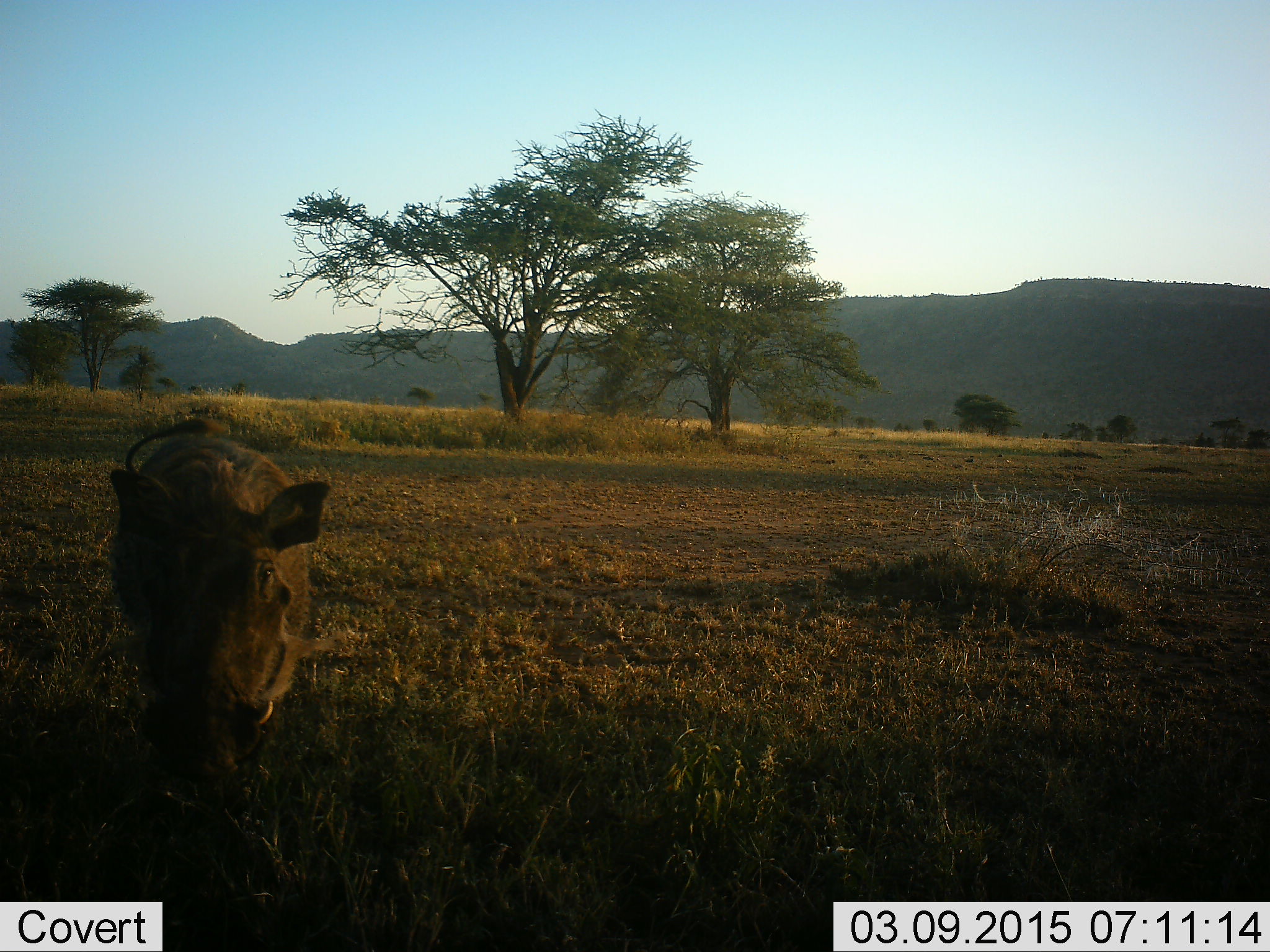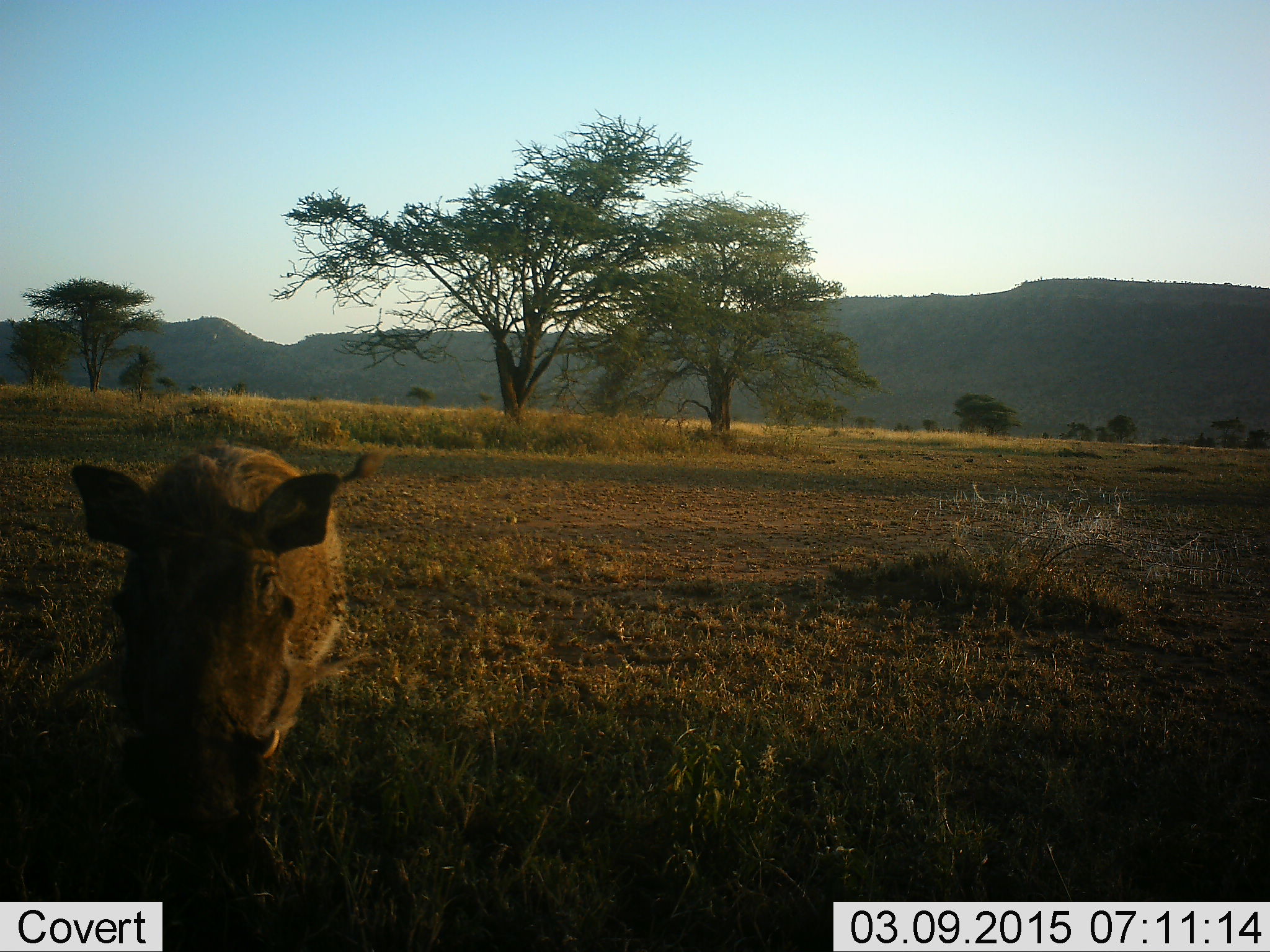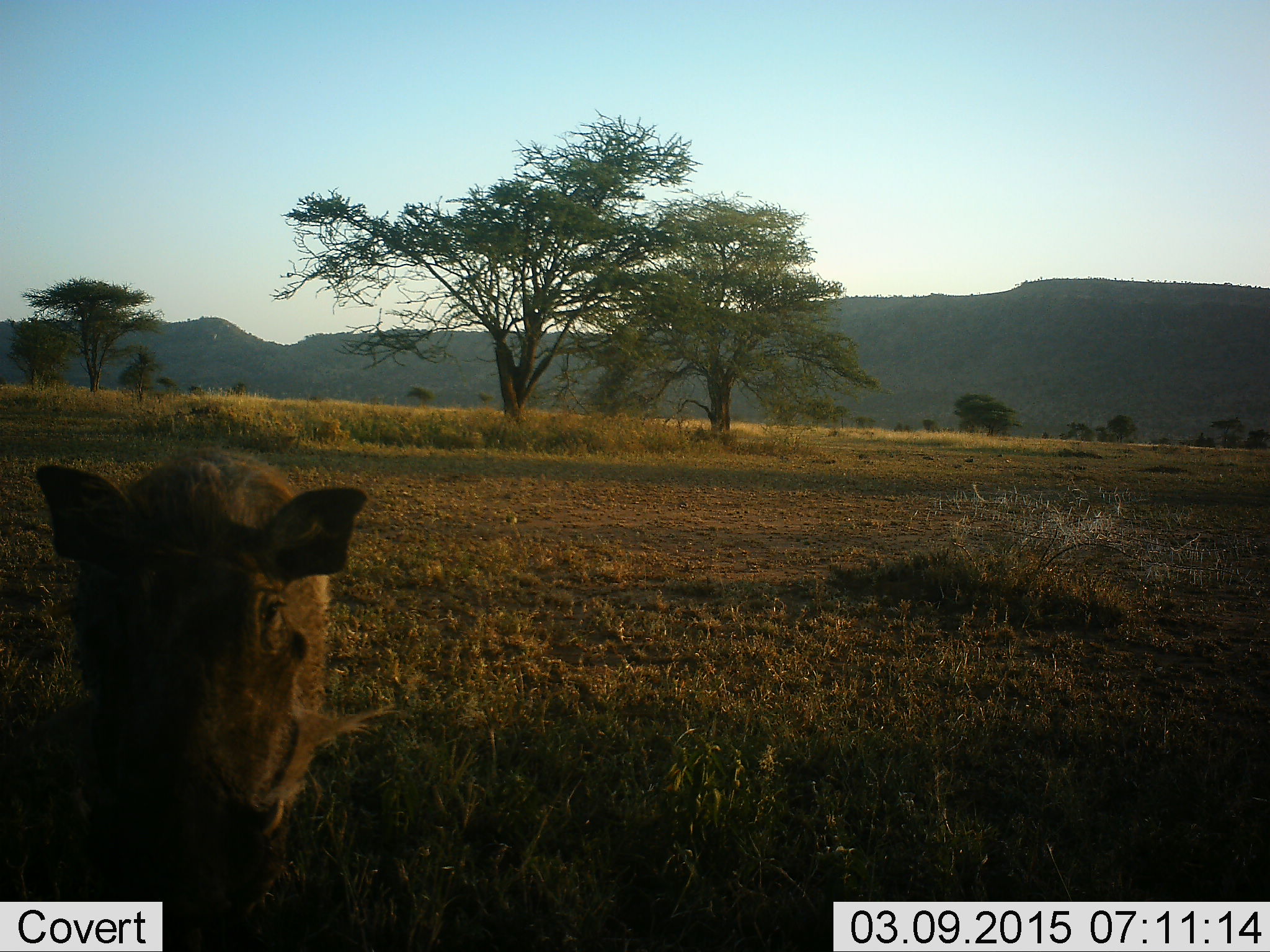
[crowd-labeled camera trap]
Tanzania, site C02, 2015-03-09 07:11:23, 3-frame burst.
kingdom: Animalia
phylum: Chordata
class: Mammalia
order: Artiodactyla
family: Suidae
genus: Phacochoerus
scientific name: Phacochoerus africanus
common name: warthog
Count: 1.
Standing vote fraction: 10%.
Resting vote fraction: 0%.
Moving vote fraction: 90%.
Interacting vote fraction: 20%.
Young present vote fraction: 0%.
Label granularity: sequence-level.